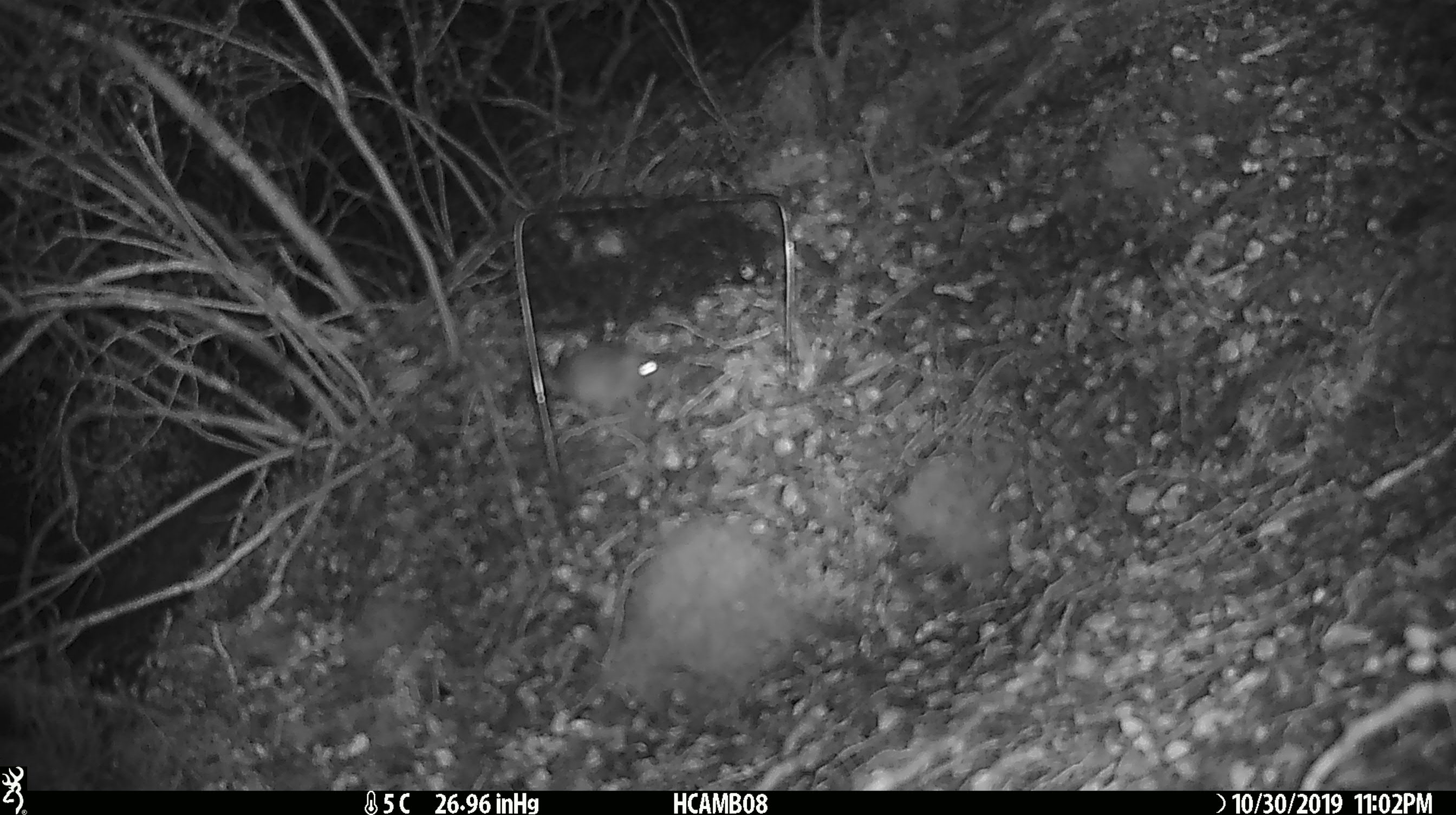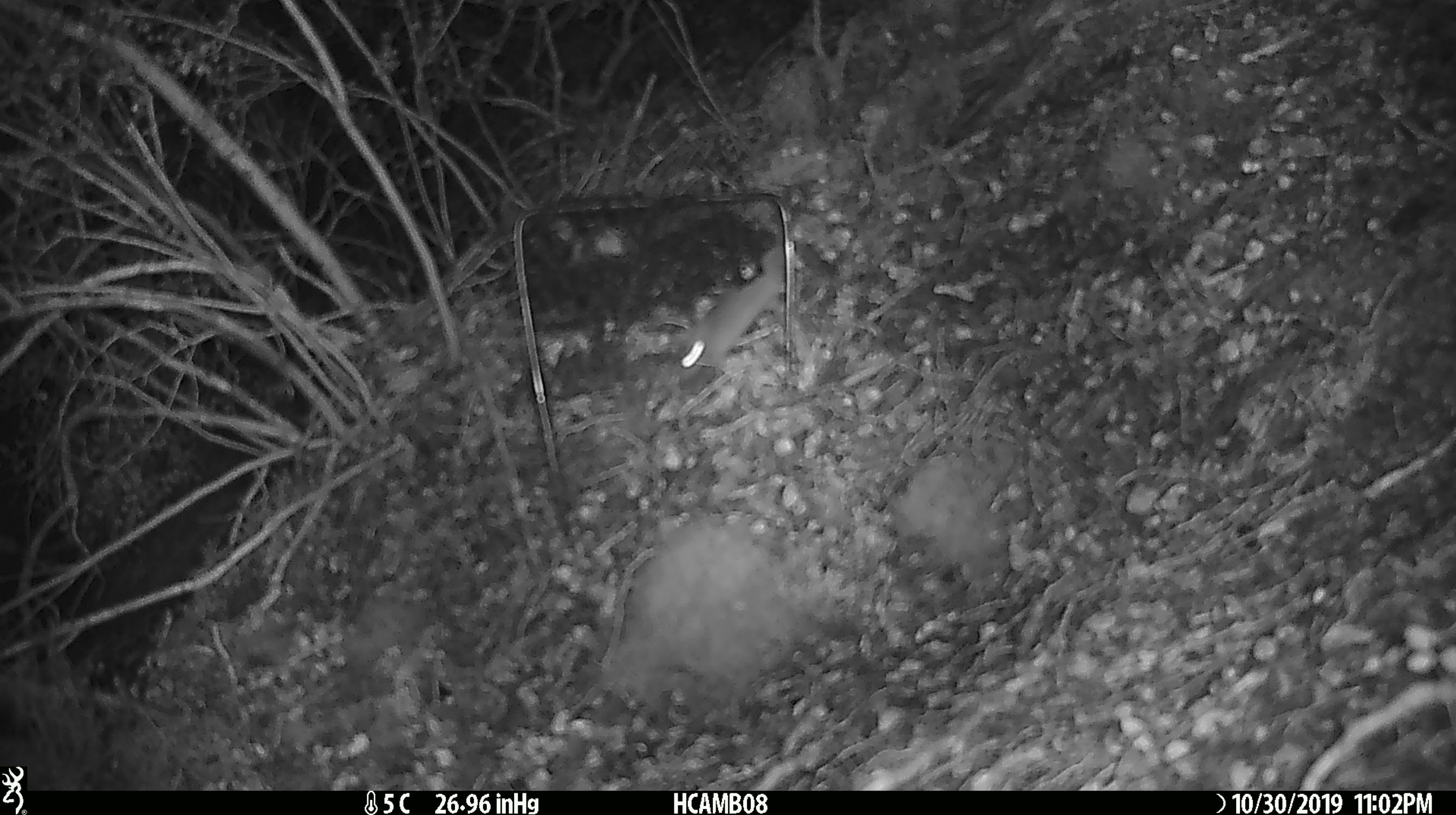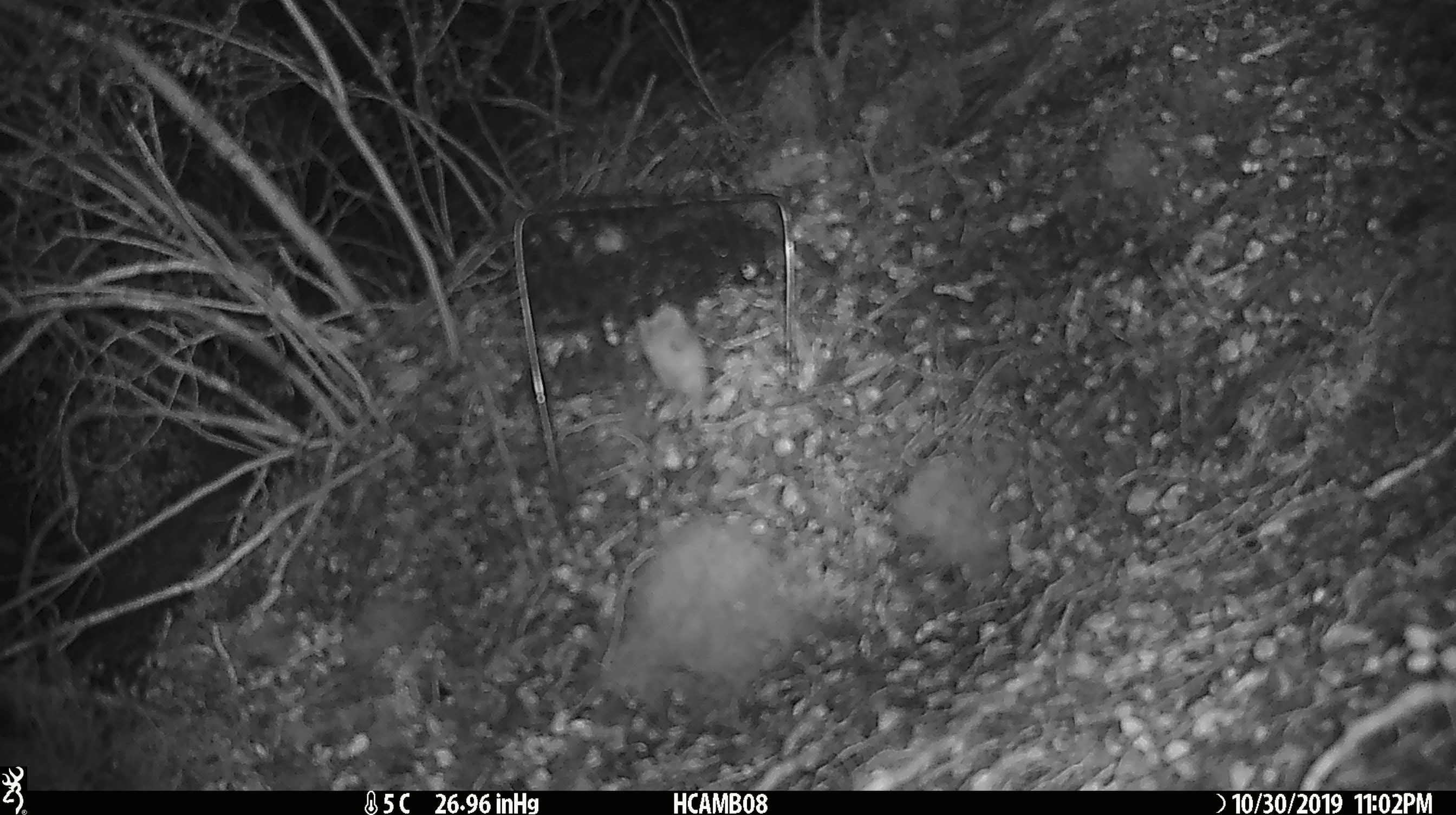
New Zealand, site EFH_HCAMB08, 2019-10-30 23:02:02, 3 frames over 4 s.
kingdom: Animalia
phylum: Chordata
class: Mammalia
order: Rodentia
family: Muridae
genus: Mus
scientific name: Mus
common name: mouse